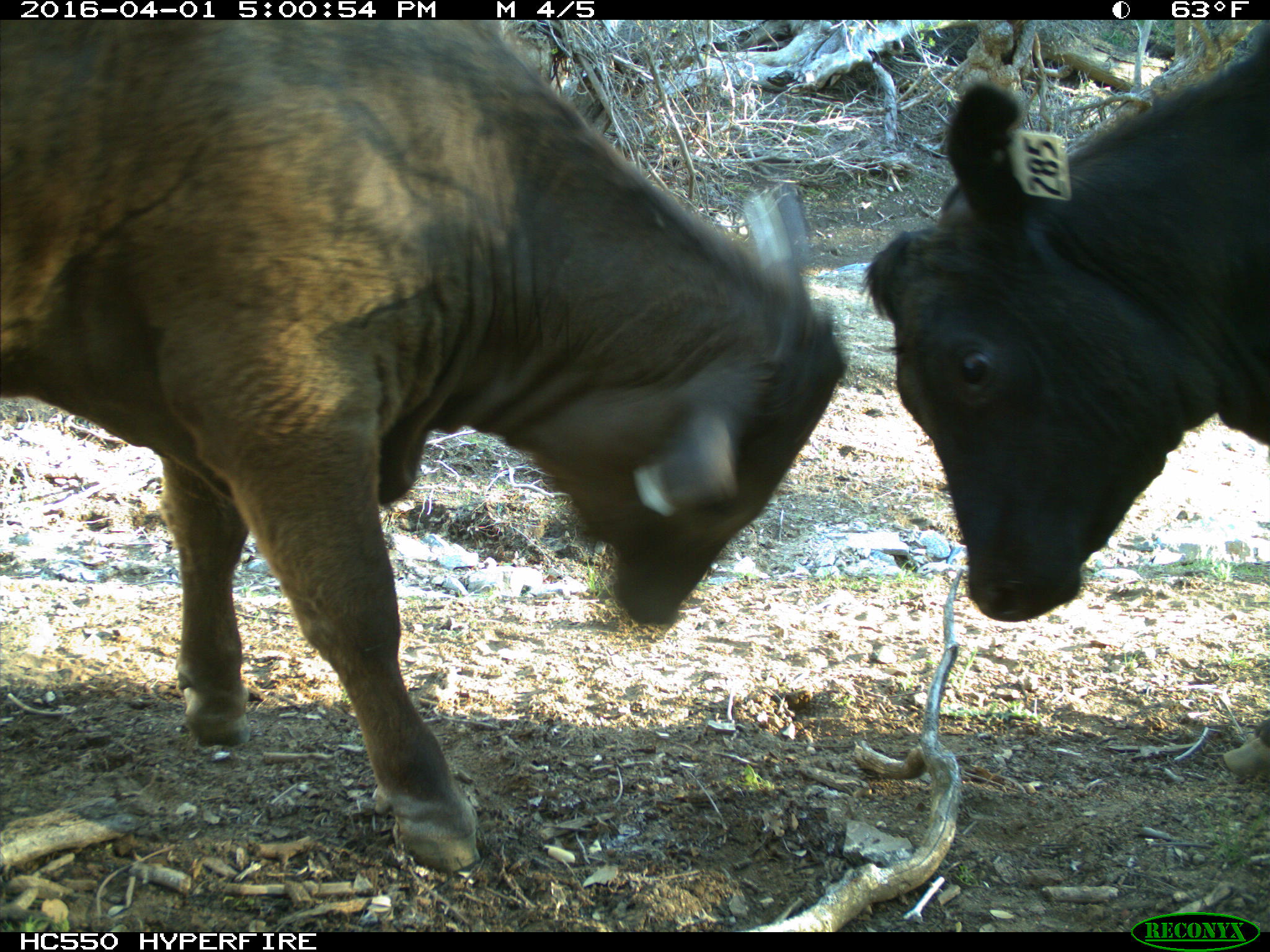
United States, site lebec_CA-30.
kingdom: Animalia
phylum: Chordata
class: Mammalia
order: Artiodactyla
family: Bovidae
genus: Bos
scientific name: Bos taurus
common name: domestic cow